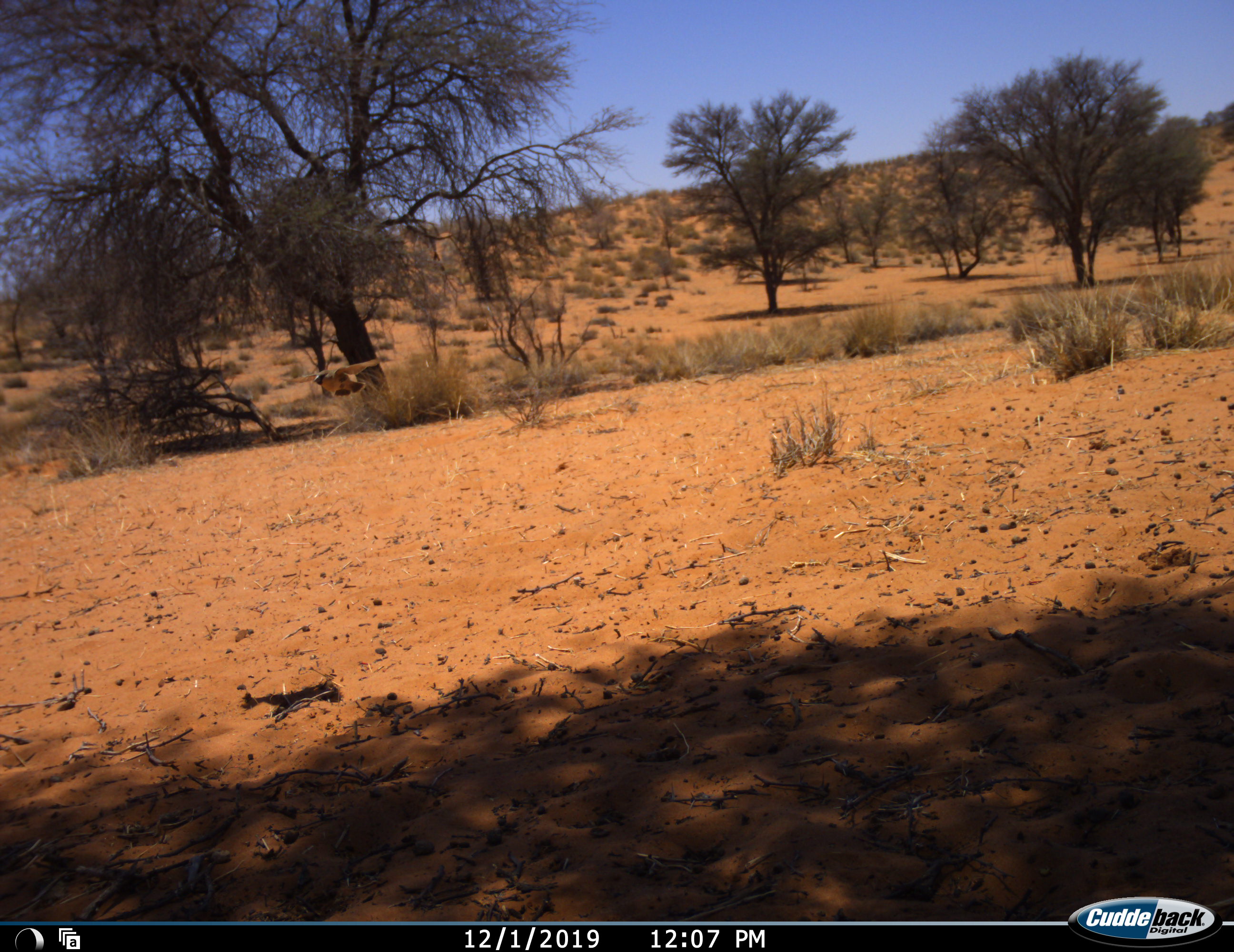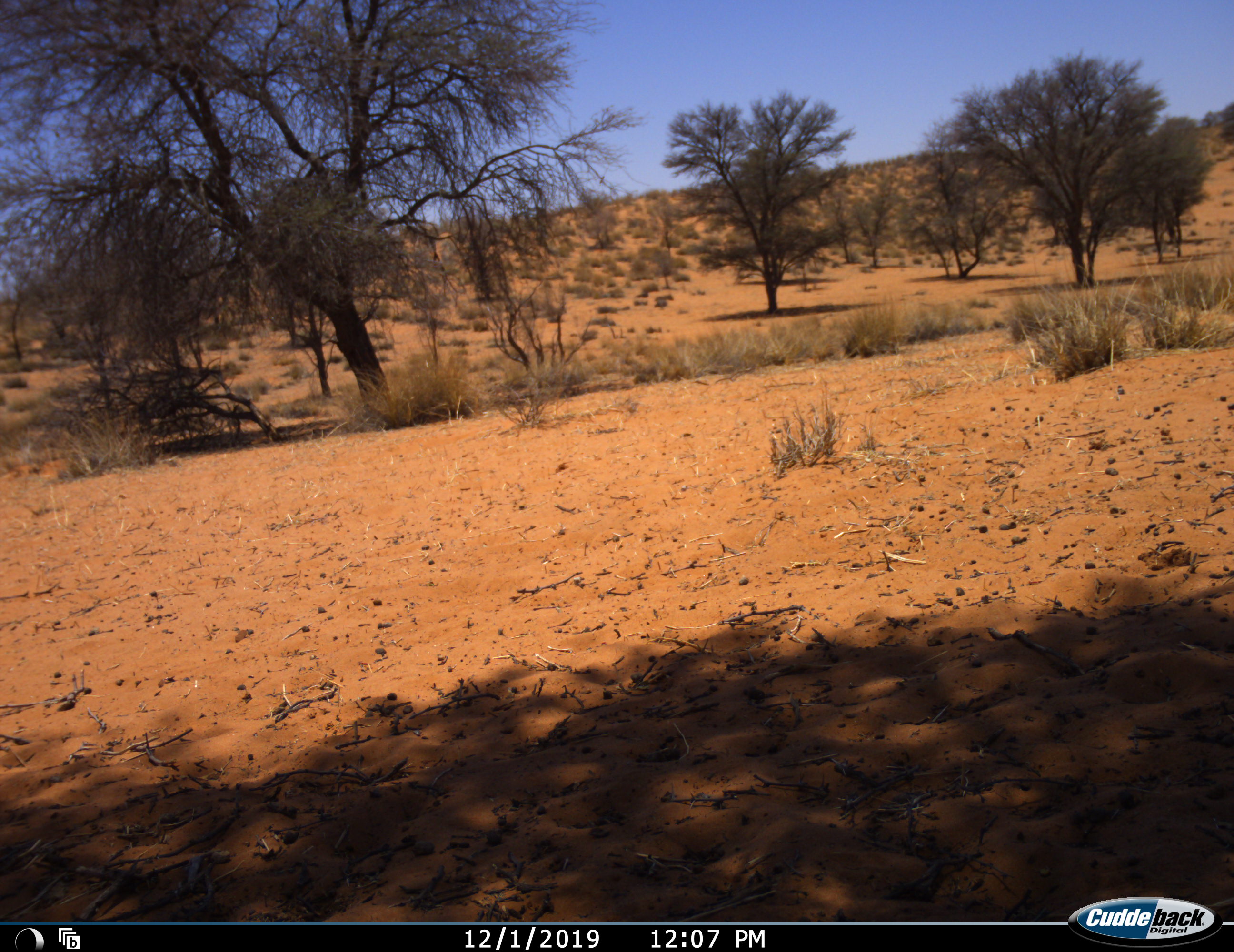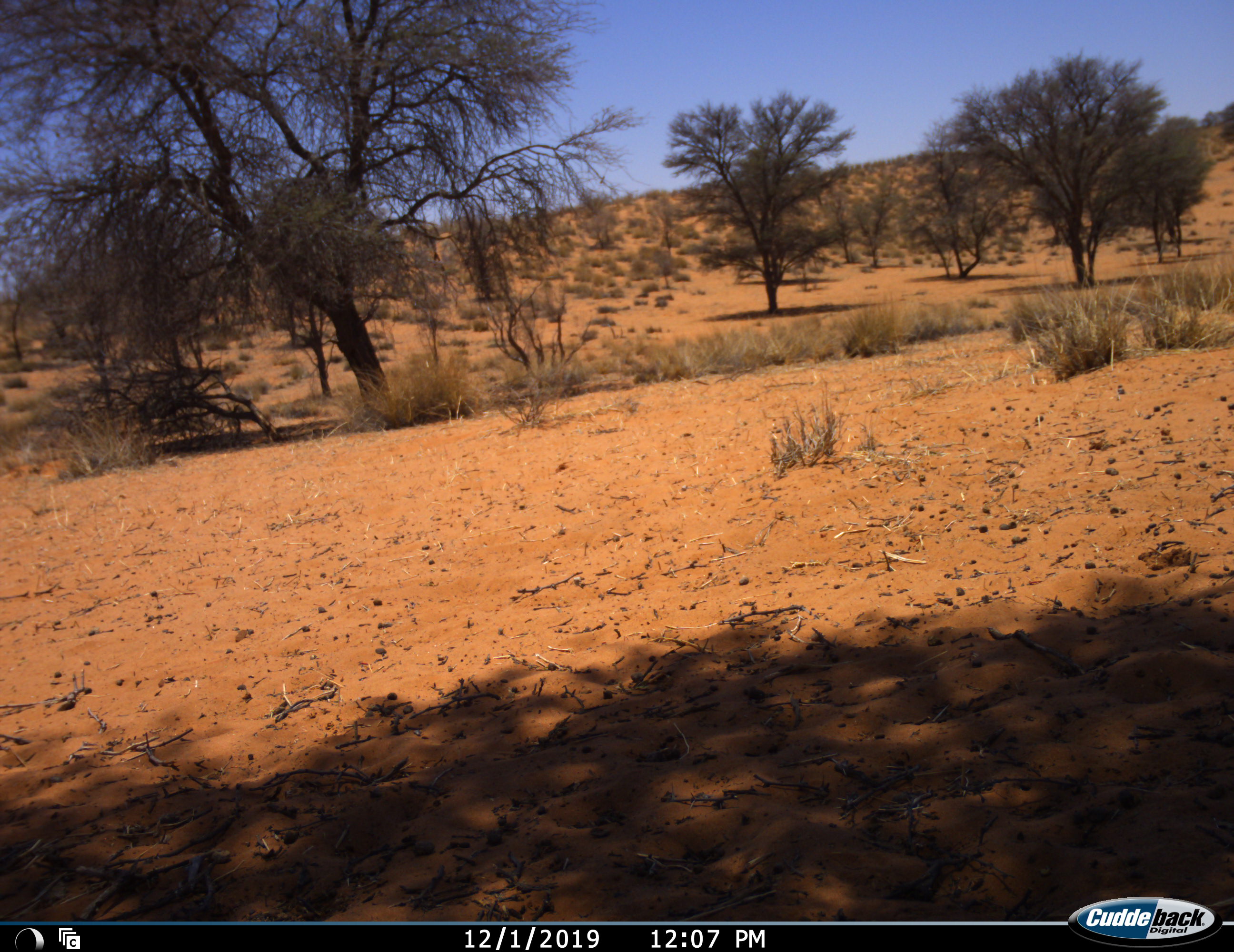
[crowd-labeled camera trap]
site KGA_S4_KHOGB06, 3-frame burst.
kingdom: Animalia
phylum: Chordata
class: Aves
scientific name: Aves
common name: bird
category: birdother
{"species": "birdother (bird) (Aves)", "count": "1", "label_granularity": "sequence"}